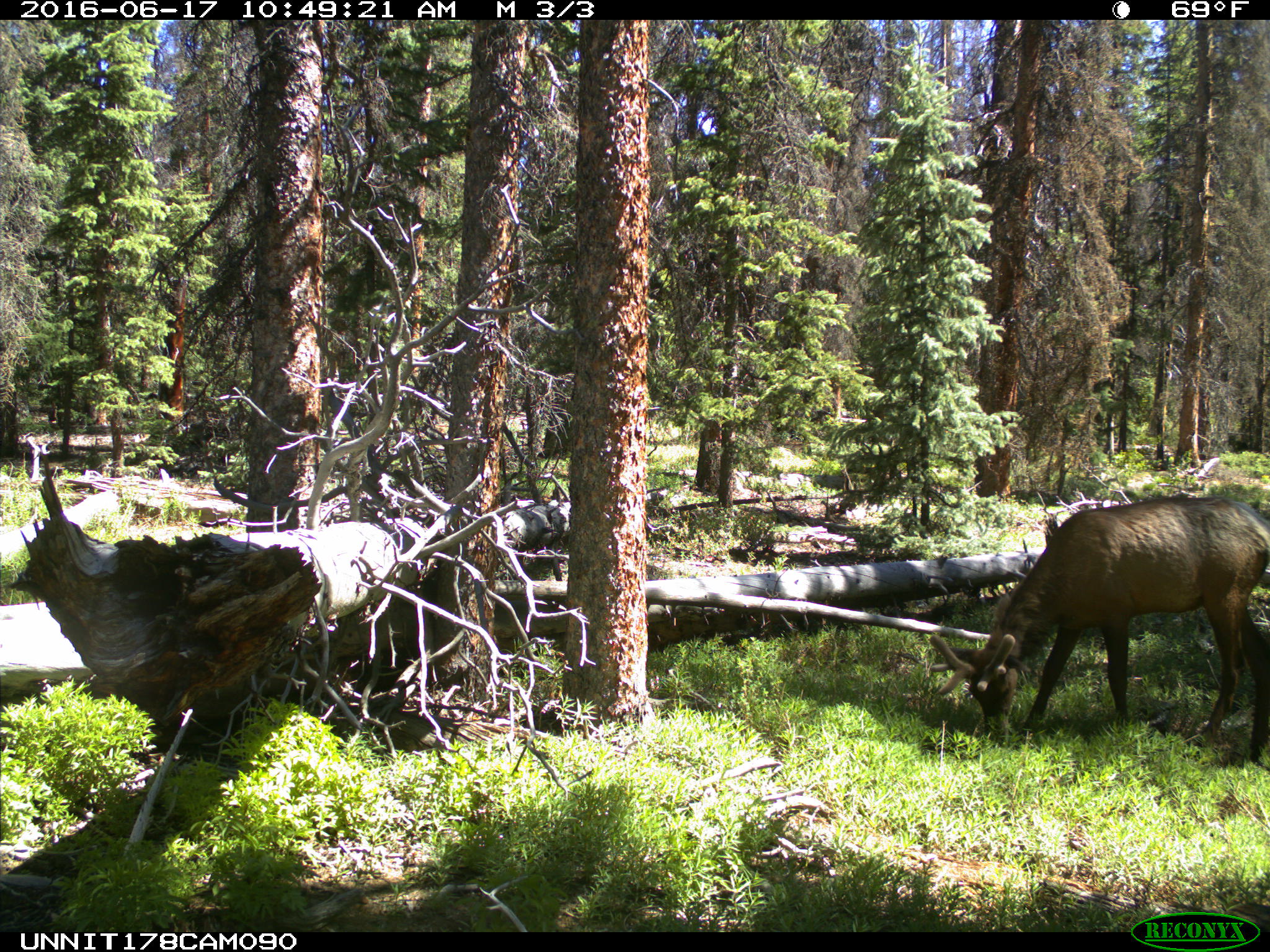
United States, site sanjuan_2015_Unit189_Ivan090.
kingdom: Animalia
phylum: Chordata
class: Mammalia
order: Artiodactyla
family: Cervidae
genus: Cervus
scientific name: Cervus elaphus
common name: red deer